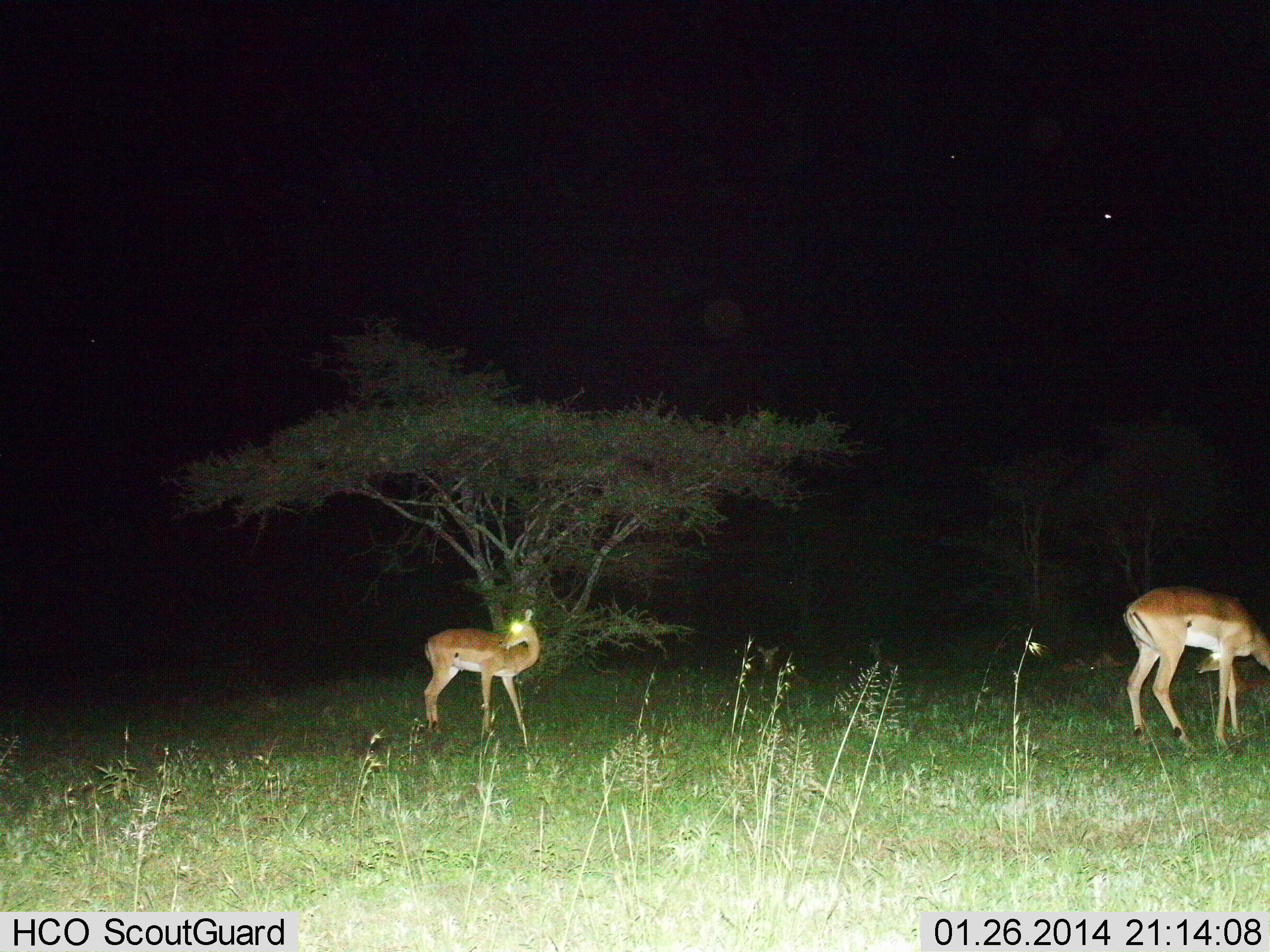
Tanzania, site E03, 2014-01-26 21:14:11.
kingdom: Animalia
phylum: Chordata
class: Mammalia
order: Artiodactyla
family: Bovidae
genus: Aepyceros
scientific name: Aepyceros melampus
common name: impala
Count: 2.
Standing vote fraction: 90%.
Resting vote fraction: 20%.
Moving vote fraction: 0%.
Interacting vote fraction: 0%.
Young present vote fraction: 10%.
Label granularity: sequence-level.